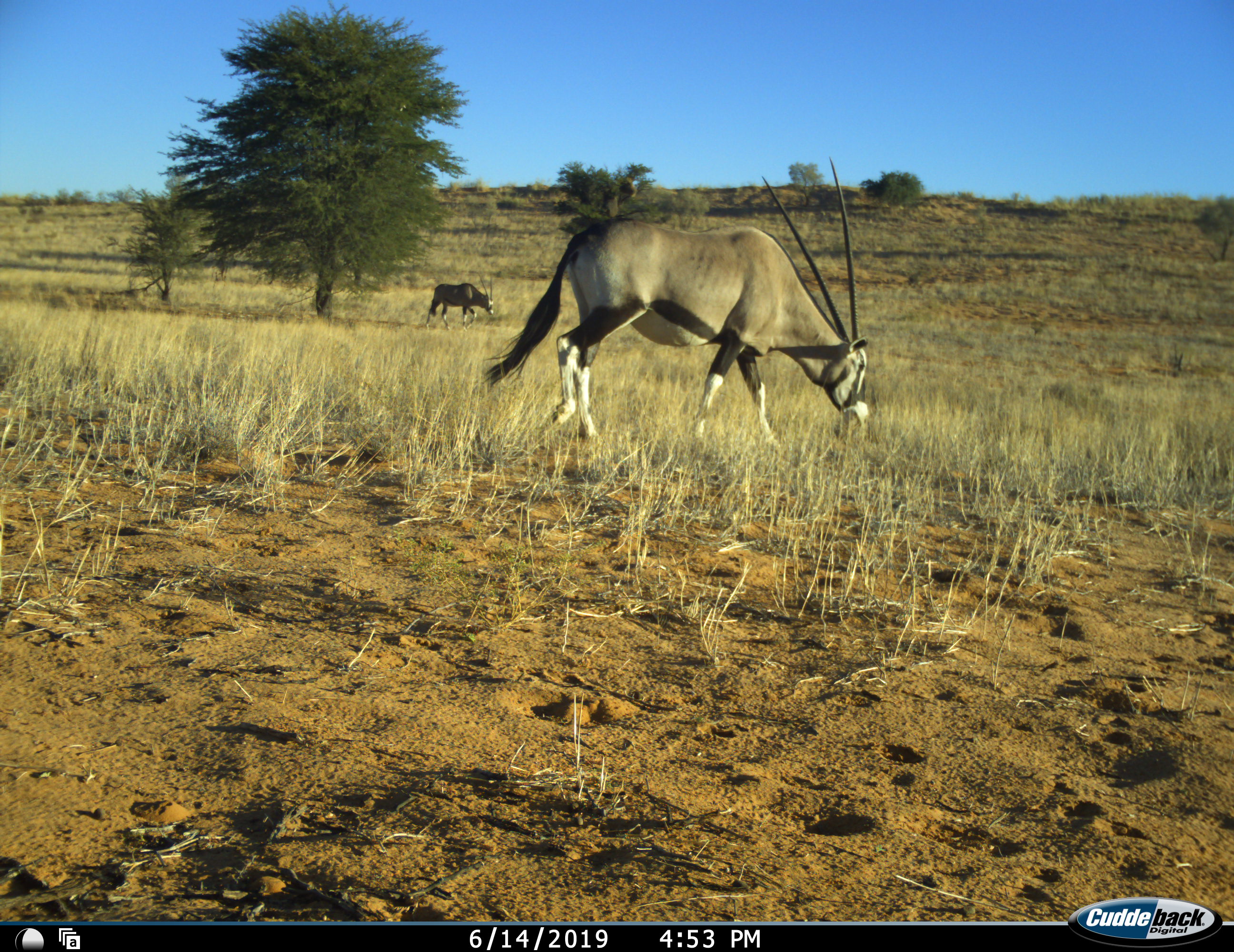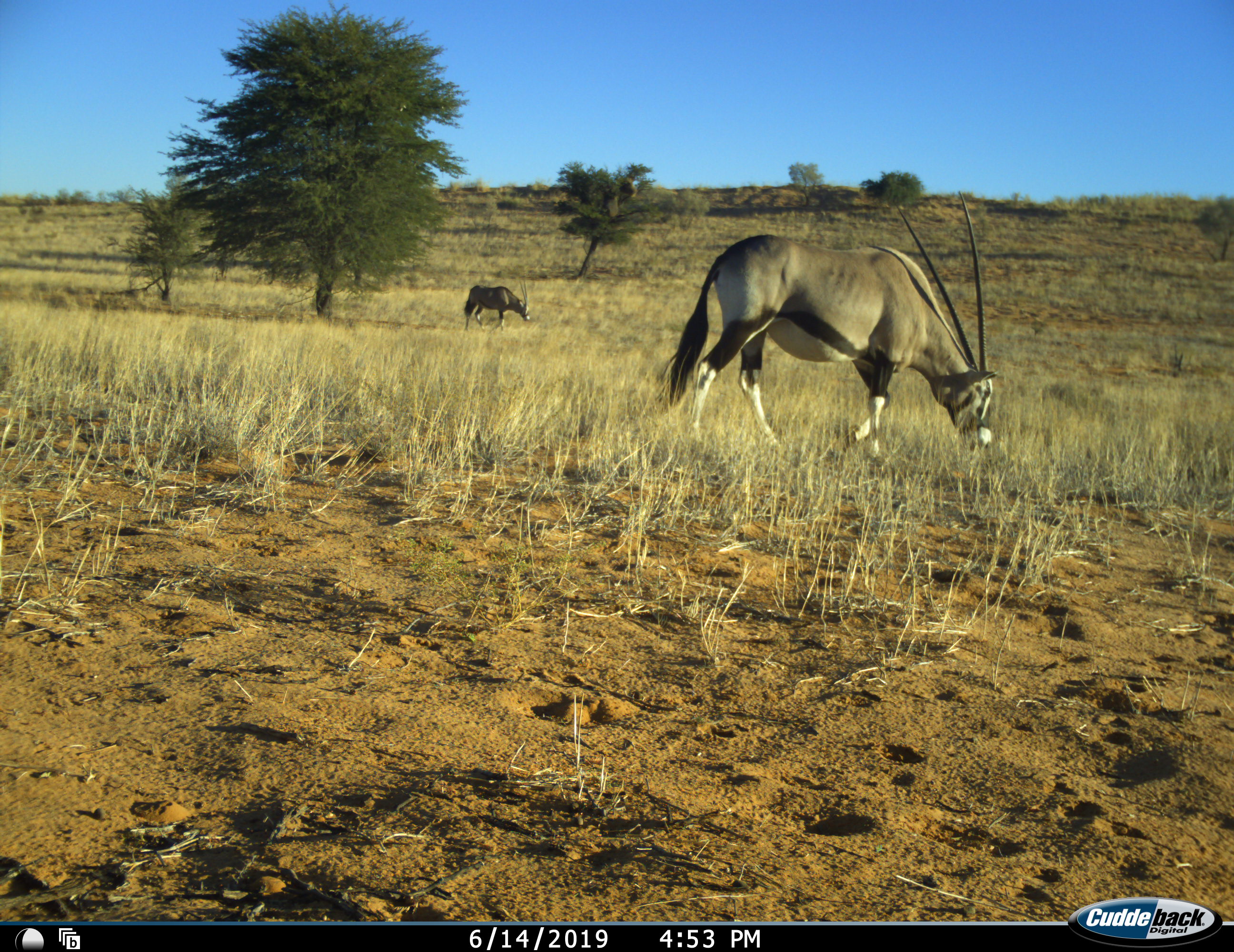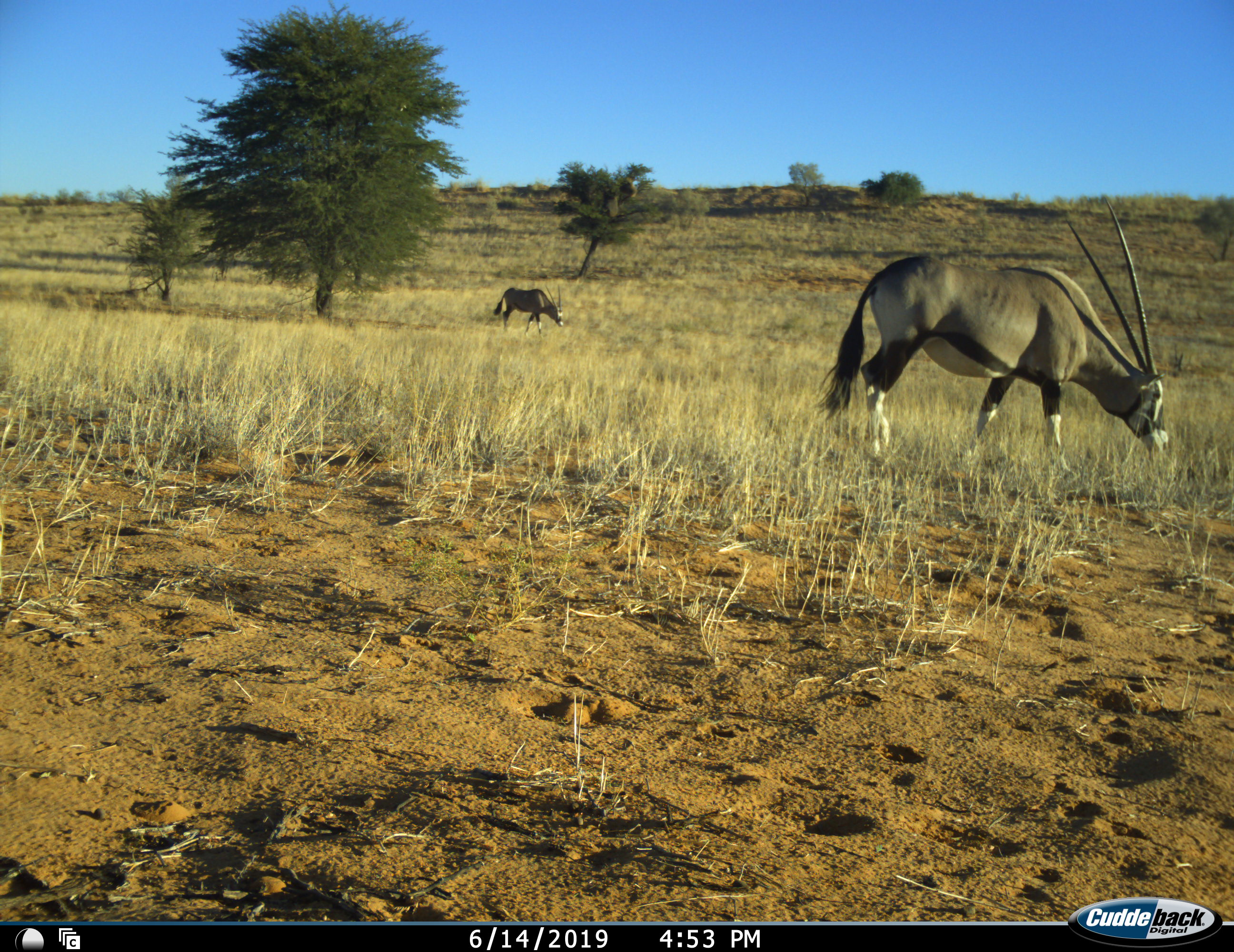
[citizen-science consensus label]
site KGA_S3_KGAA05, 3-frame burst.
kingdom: Animalia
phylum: Chordata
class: Mammalia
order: Artiodactyla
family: Bovidae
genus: Oryx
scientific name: Oryx gazella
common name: gemsbok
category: oryx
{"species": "oryx (gemsbok) (Oryx gazella)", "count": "2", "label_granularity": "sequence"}